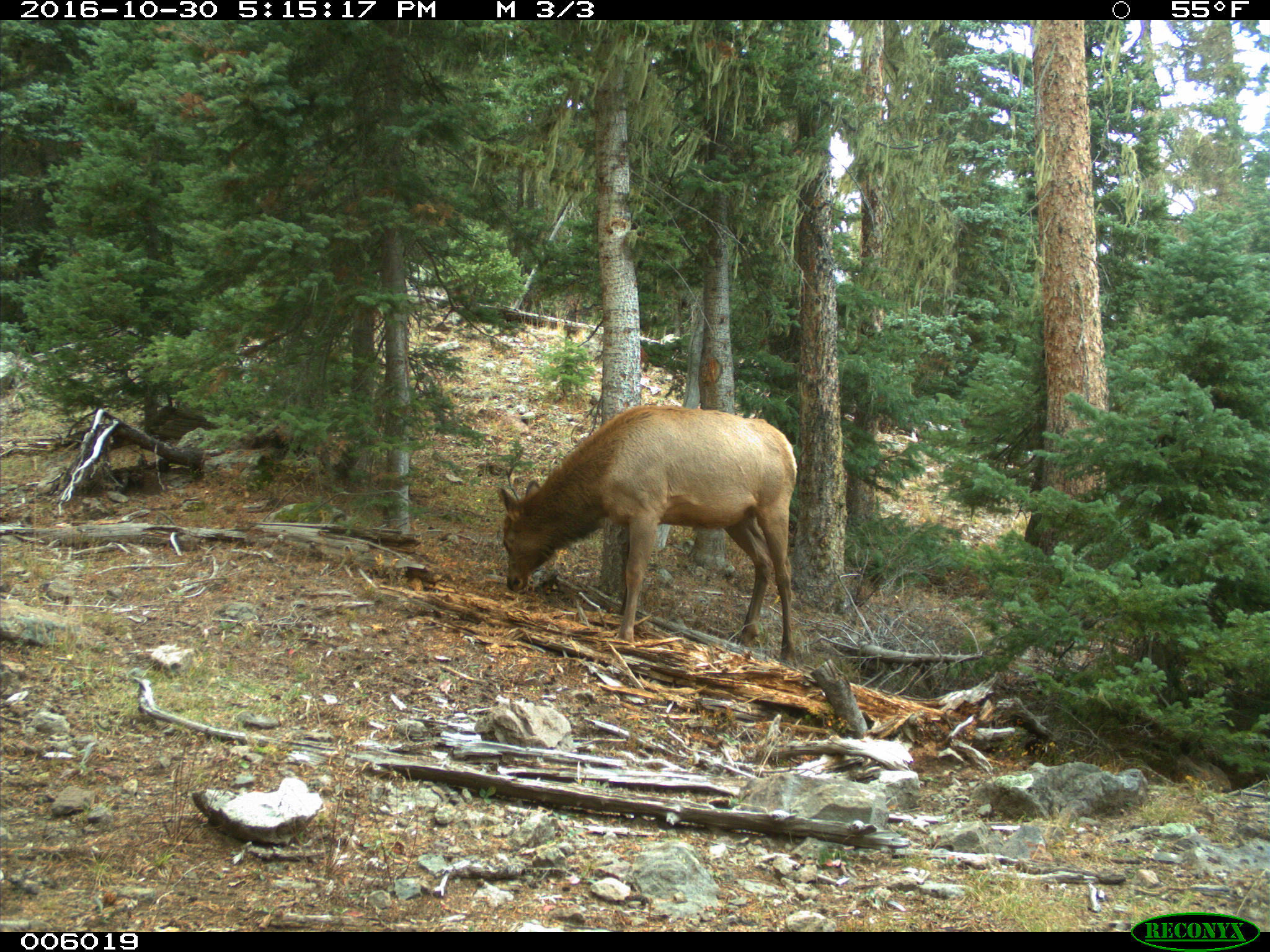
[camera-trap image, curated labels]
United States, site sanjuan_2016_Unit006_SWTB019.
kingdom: Animalia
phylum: Chordata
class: Mammalia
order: Artiodactyla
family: Cervidae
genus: Cervus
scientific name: Cervus elaphus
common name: red deer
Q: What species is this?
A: Cervus elaphus (red deer).